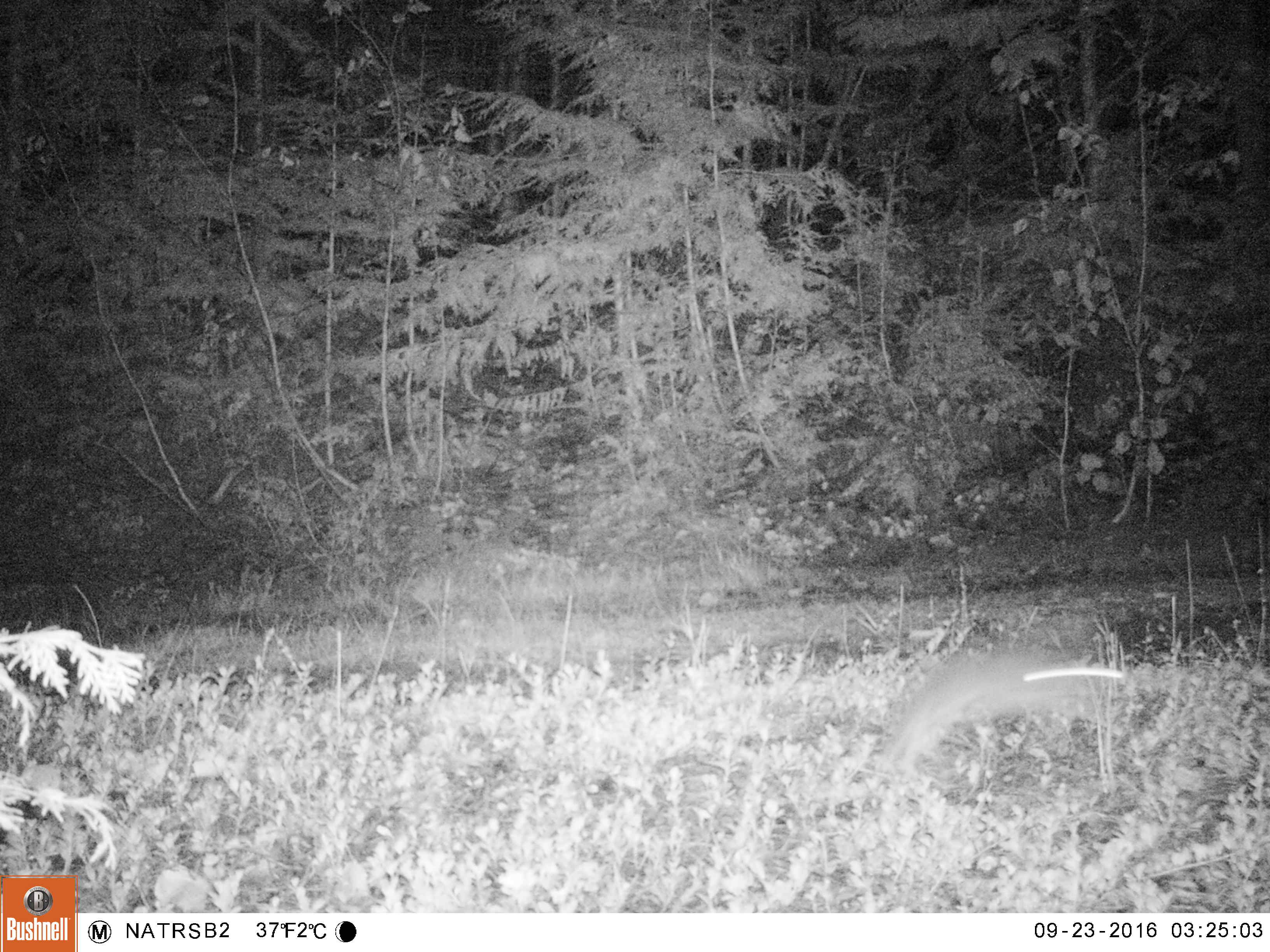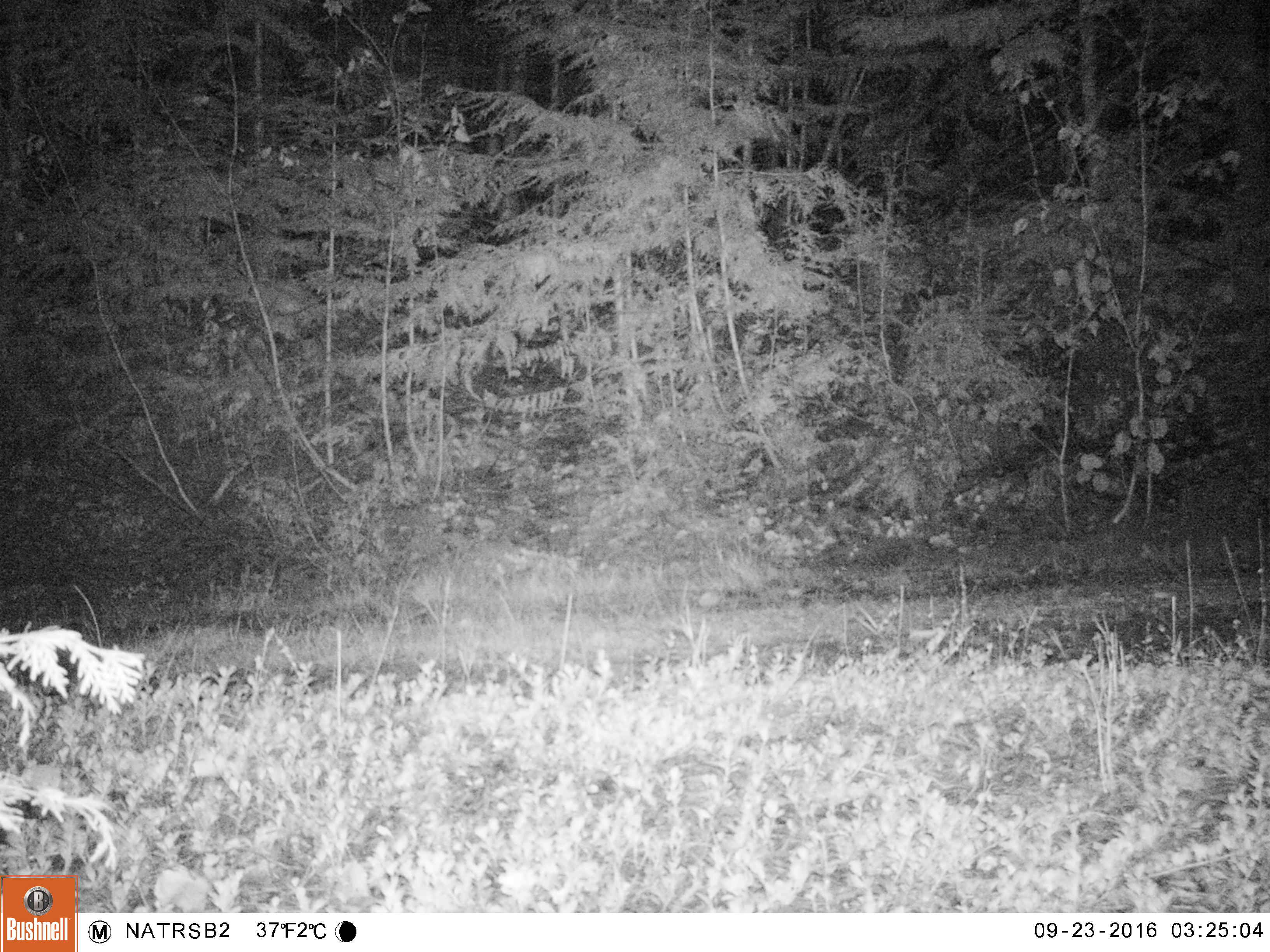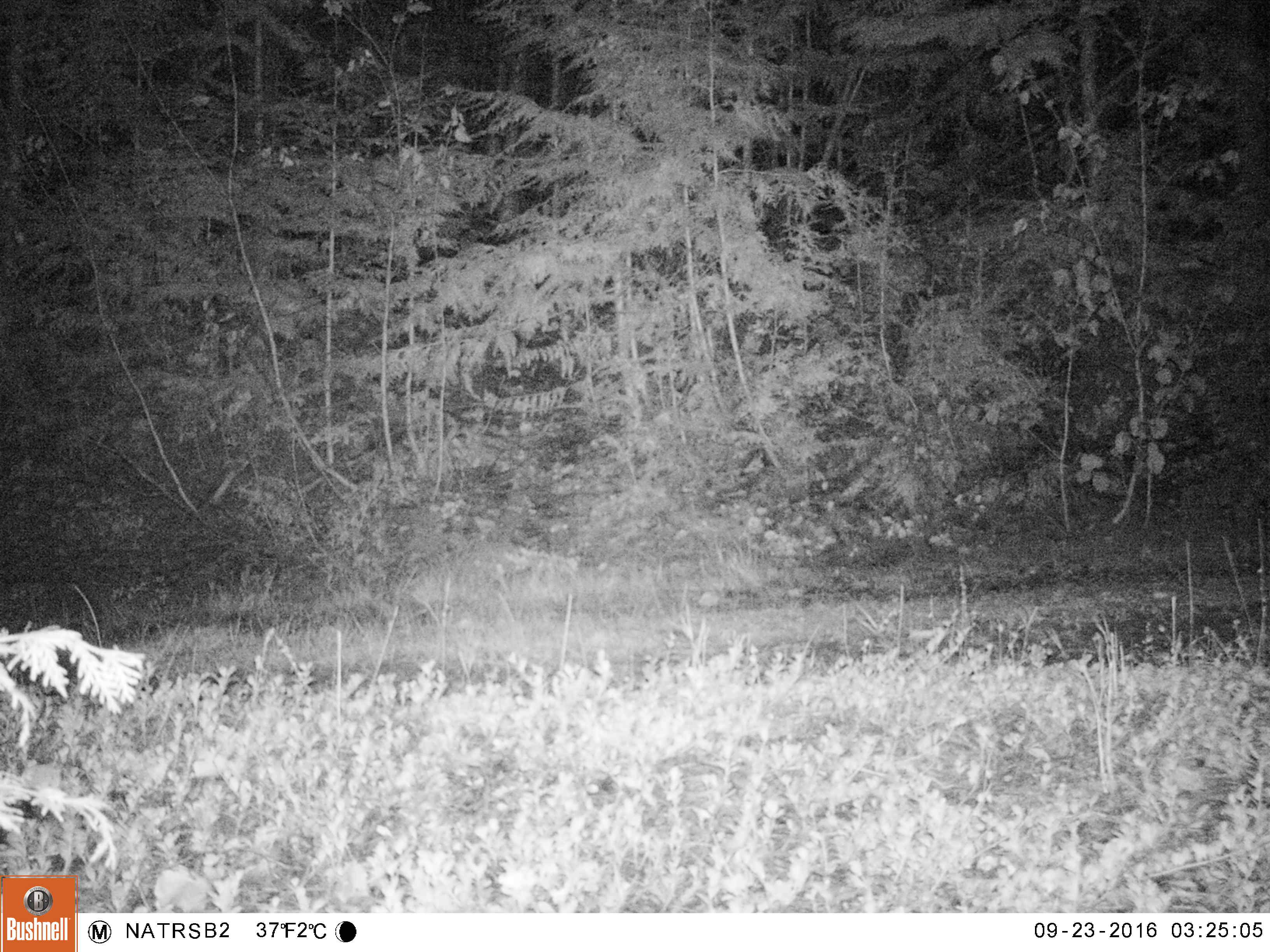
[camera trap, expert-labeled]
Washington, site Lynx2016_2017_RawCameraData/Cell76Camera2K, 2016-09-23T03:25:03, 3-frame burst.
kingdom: Animalia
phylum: Chordata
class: Mammalia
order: Lagomorpha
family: Leporidae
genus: Lepus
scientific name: Lepus americanus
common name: snowshoe hare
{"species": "Lepus americanus (snowshoe hare)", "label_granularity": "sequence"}